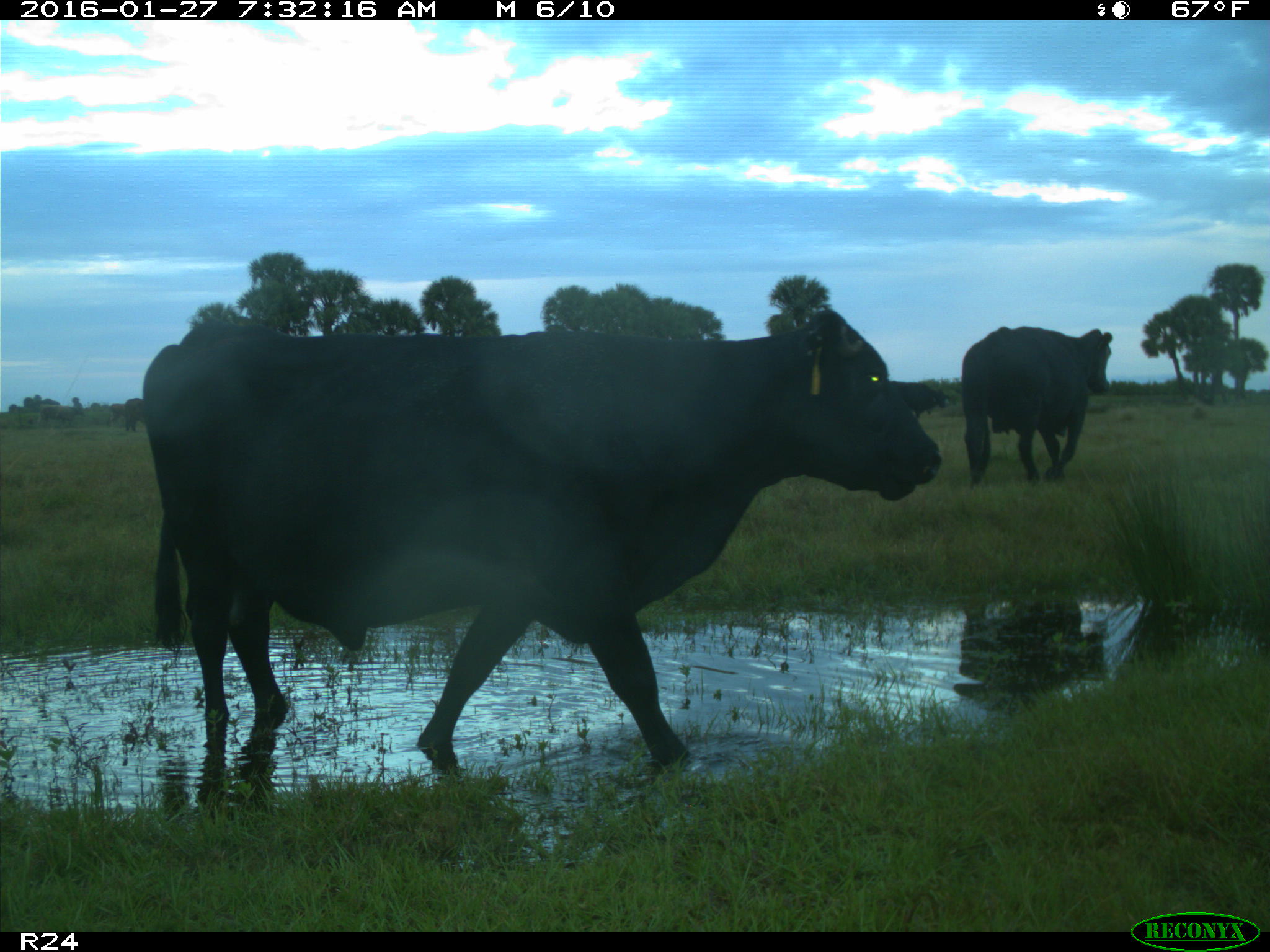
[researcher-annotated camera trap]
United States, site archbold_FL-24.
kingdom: Animalia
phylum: Chordata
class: Mammalia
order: Artiodactyla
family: Bovidae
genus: Bos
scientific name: Bos taurus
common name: domestic cow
Bos taurus (domestic cow).